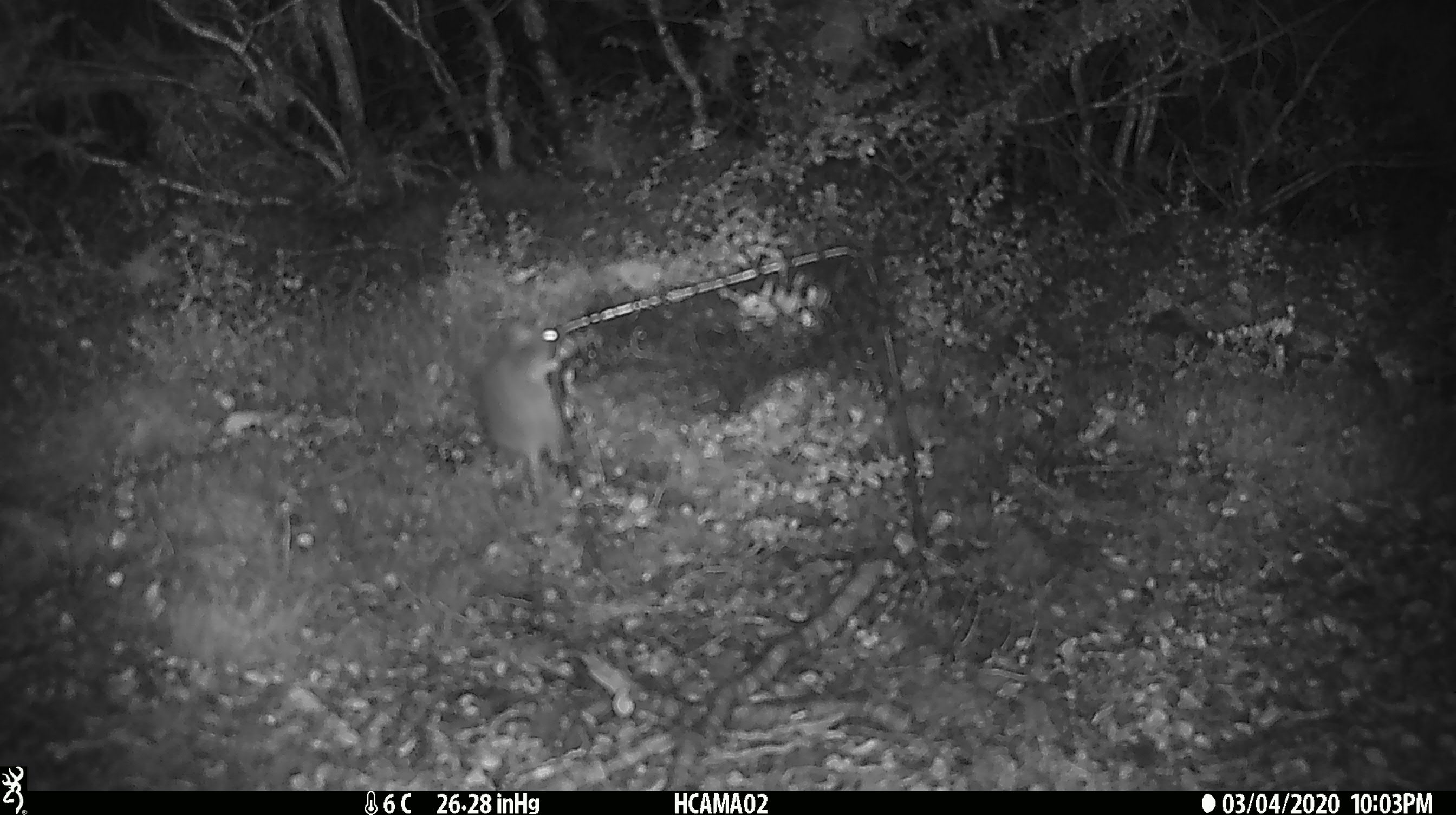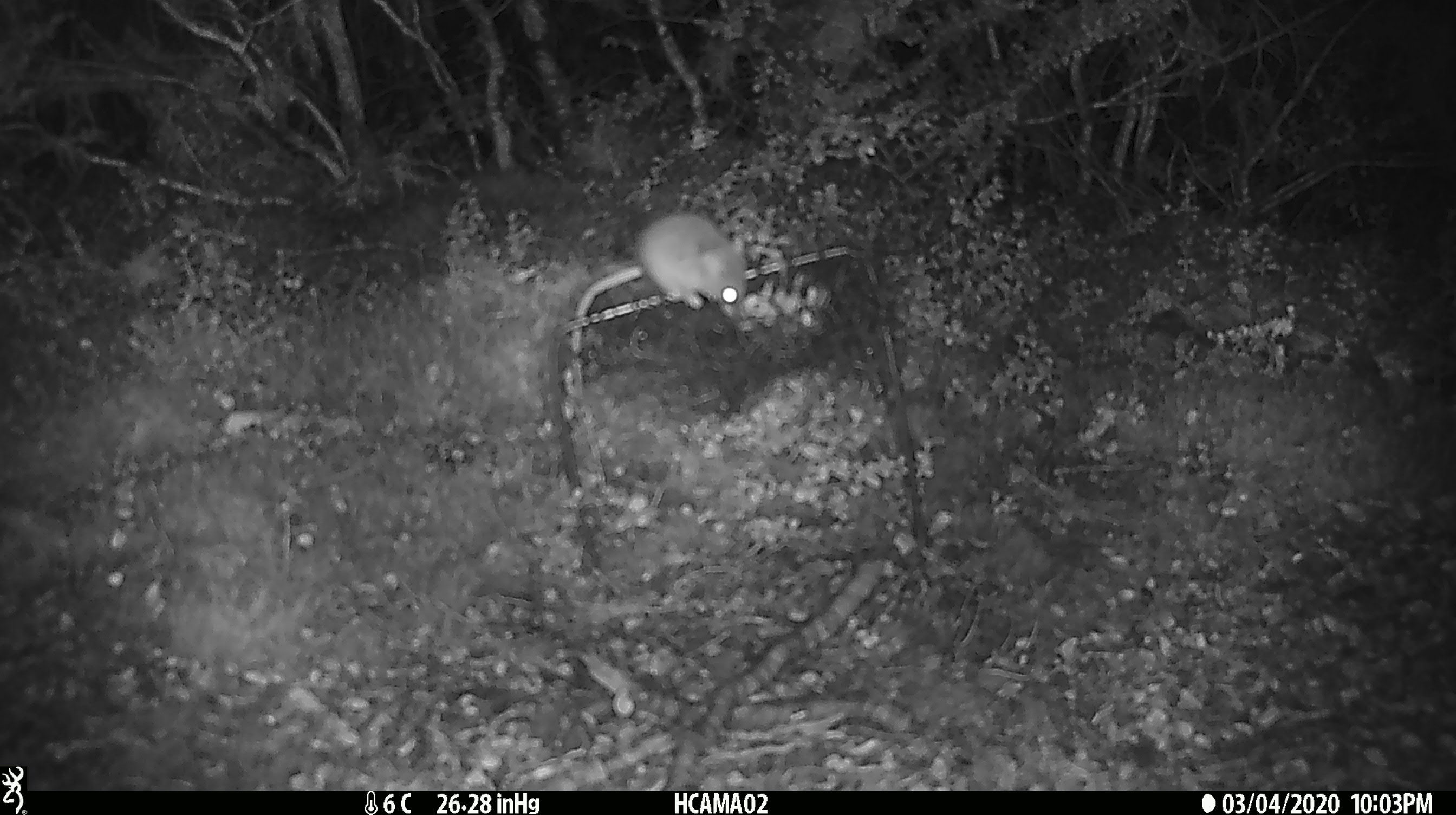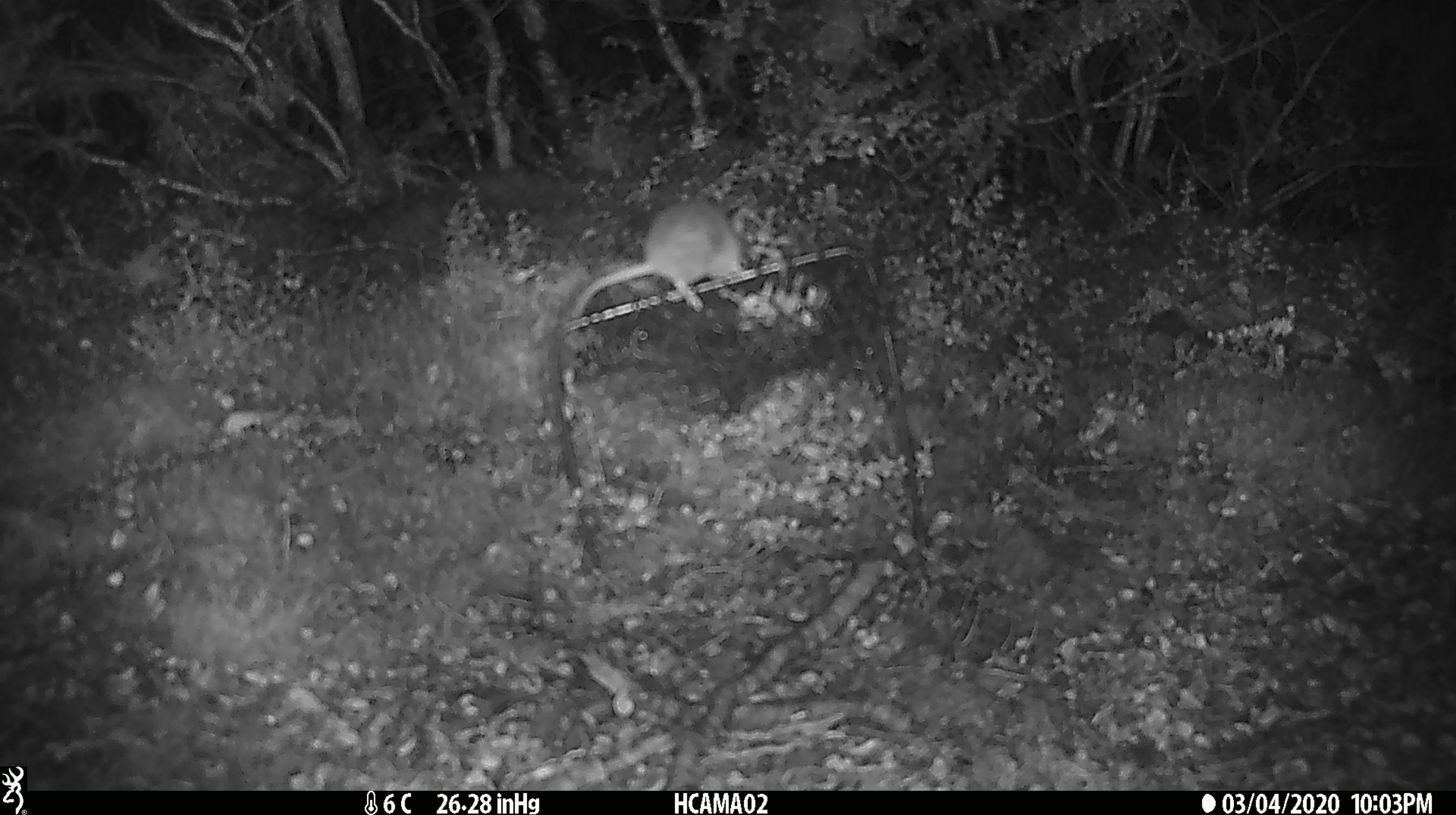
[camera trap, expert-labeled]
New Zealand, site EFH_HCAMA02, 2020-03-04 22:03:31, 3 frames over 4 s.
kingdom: Animalia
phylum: Chordata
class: Mammalia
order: Rodentia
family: Muridae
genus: Mus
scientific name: Mus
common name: mouse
Mouse (Mus).